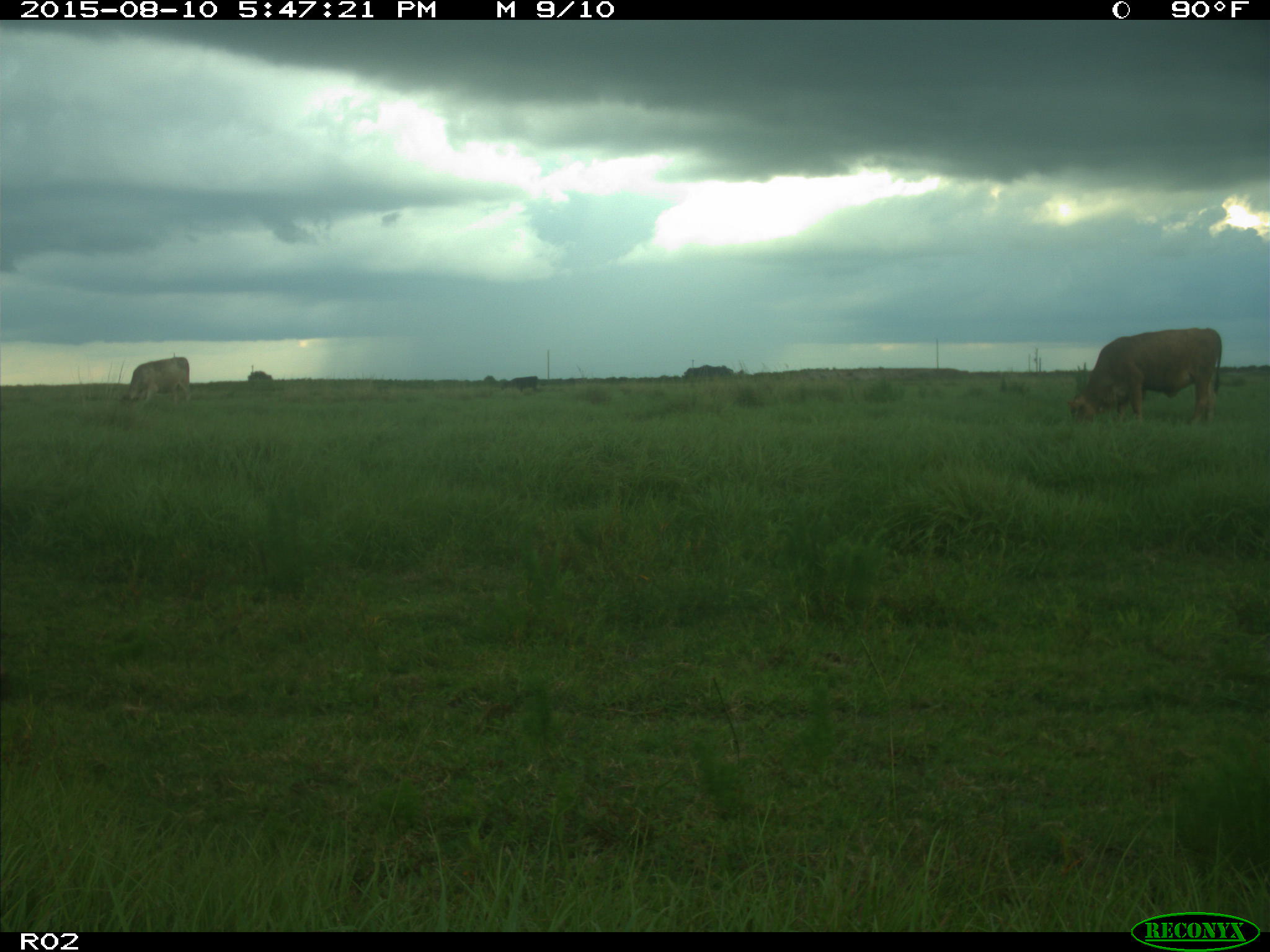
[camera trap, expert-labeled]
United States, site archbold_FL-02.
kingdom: Animalia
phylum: Chordata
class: Mammalia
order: Artiodactyla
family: Bovidae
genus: Bos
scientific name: Bos taurus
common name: domestic cow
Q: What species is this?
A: Bos taurus (domestic cow).